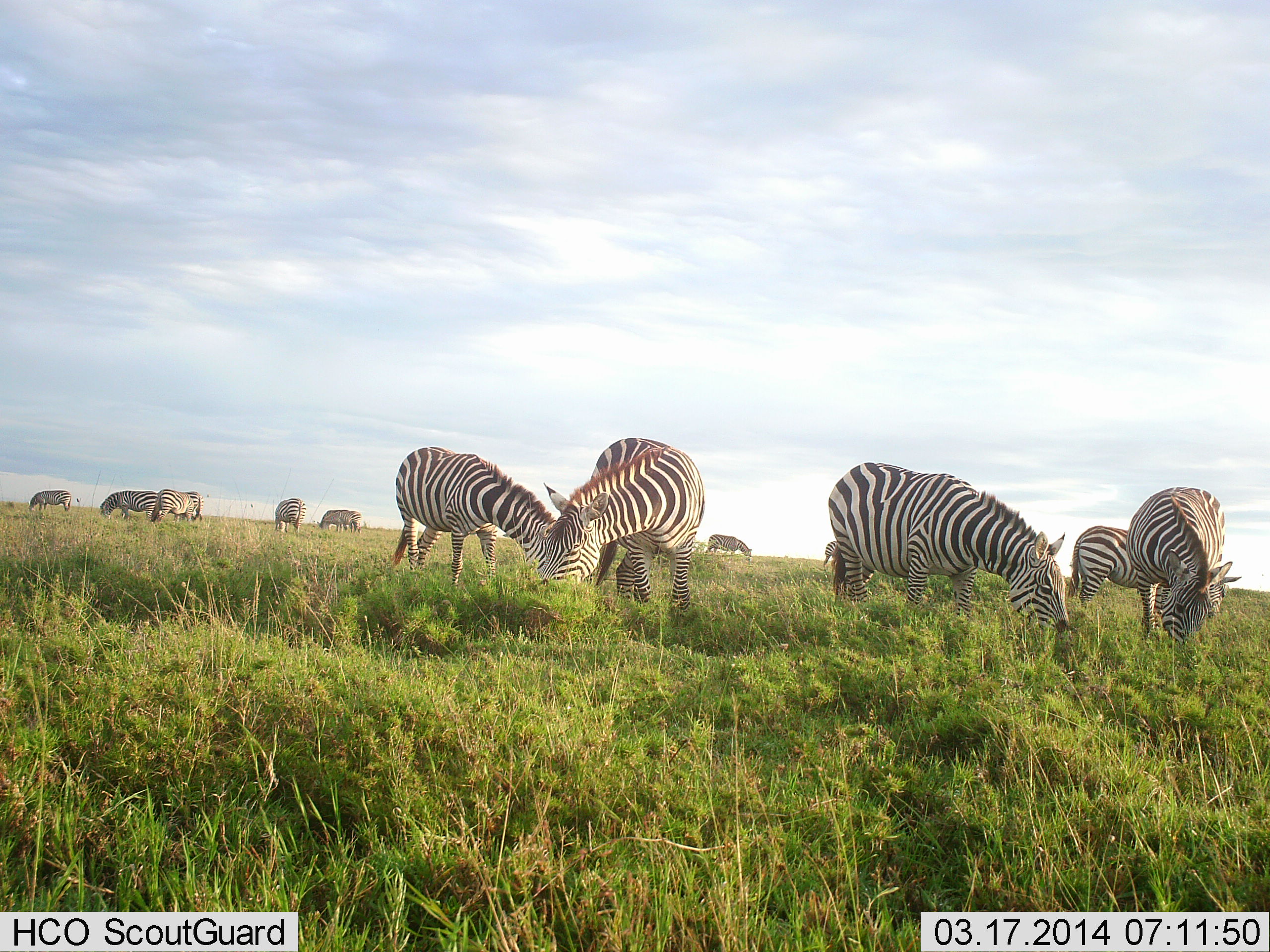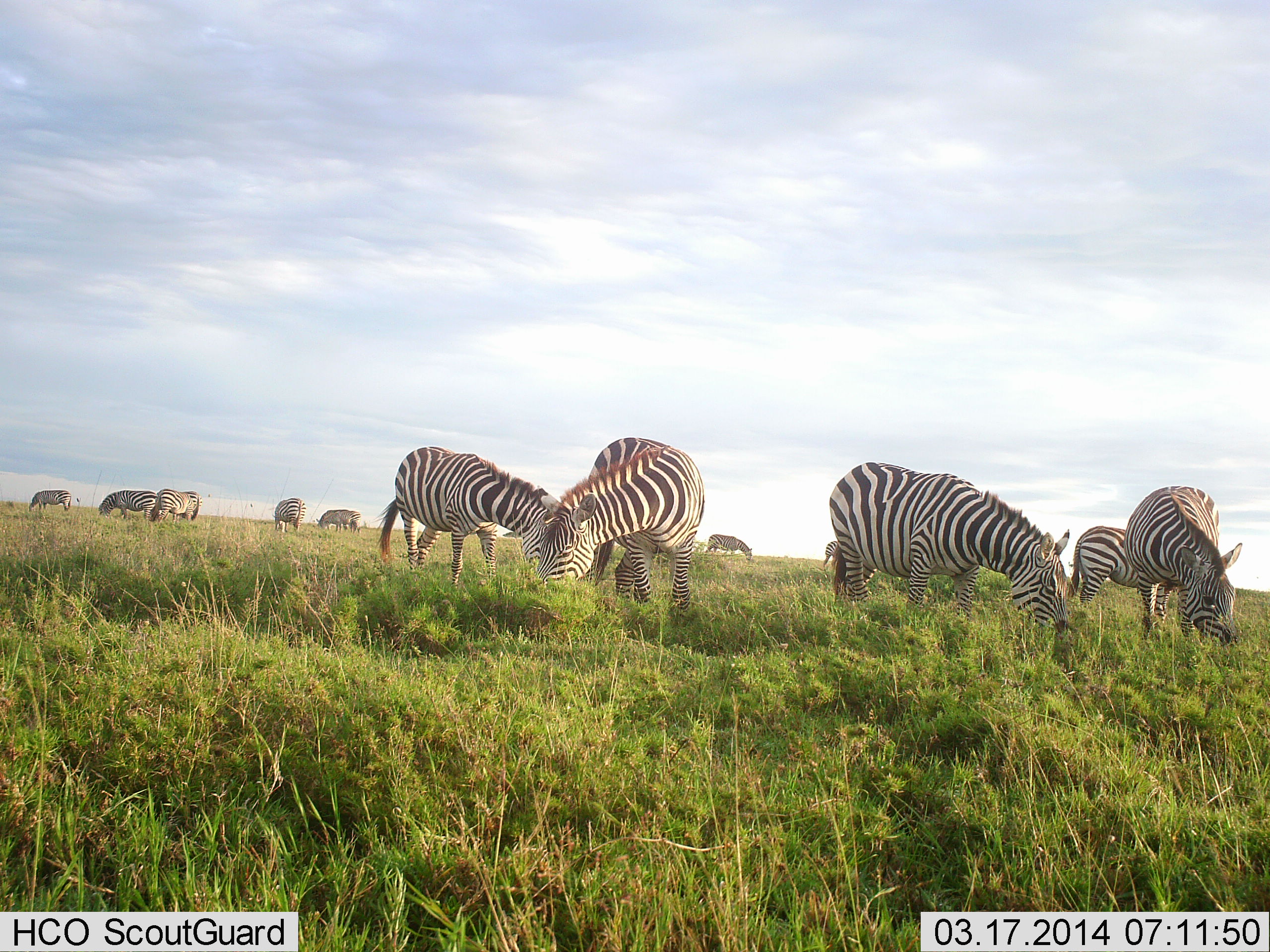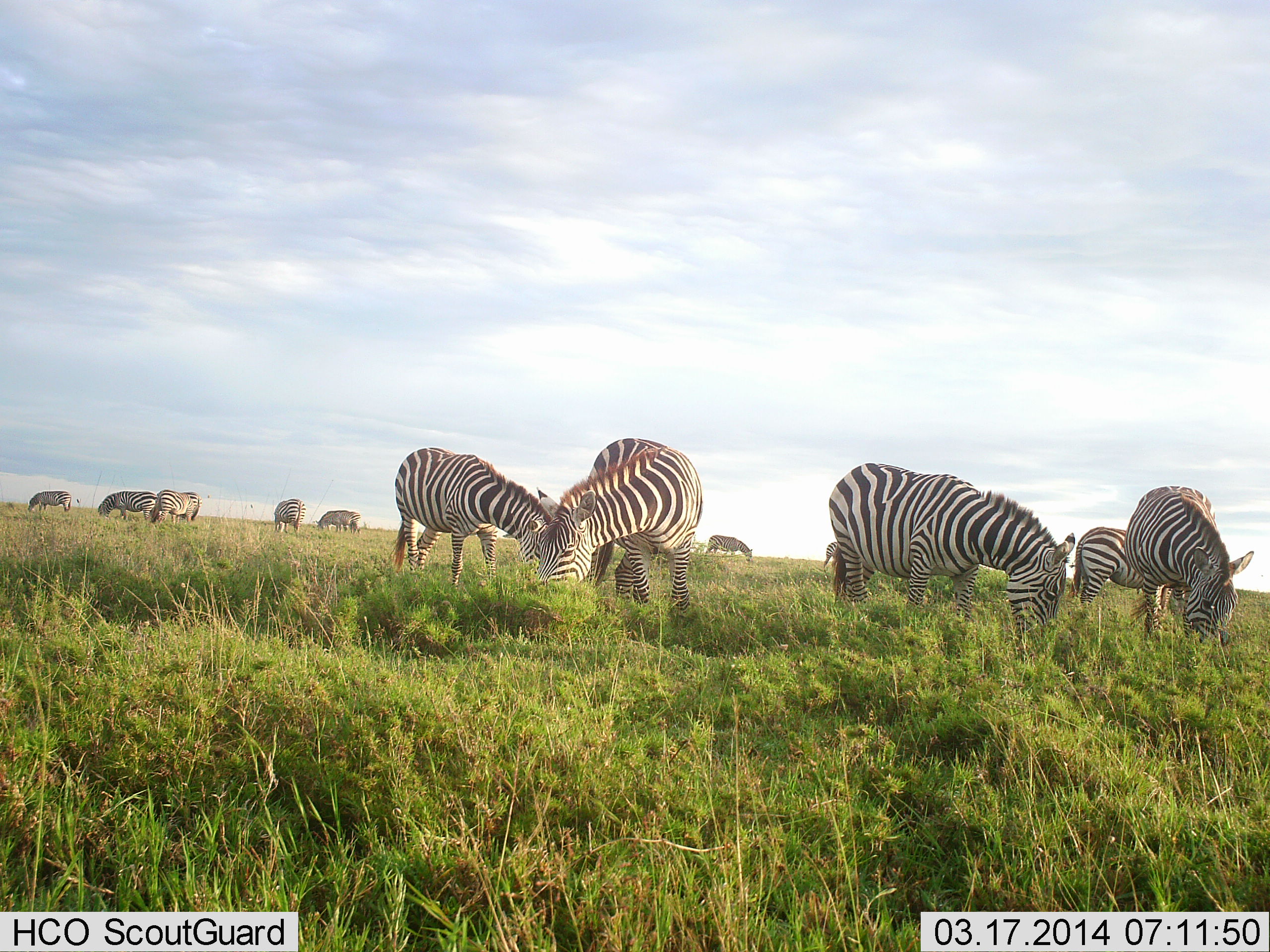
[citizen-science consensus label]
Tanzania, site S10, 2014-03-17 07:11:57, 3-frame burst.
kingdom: Animalia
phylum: Chordata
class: Mammalia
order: Perissodactyla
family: Equidae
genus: Equus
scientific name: Equus quagga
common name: plains zebra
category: zebra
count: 11-50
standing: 20%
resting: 0%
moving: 0%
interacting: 0%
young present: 0%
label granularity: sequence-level